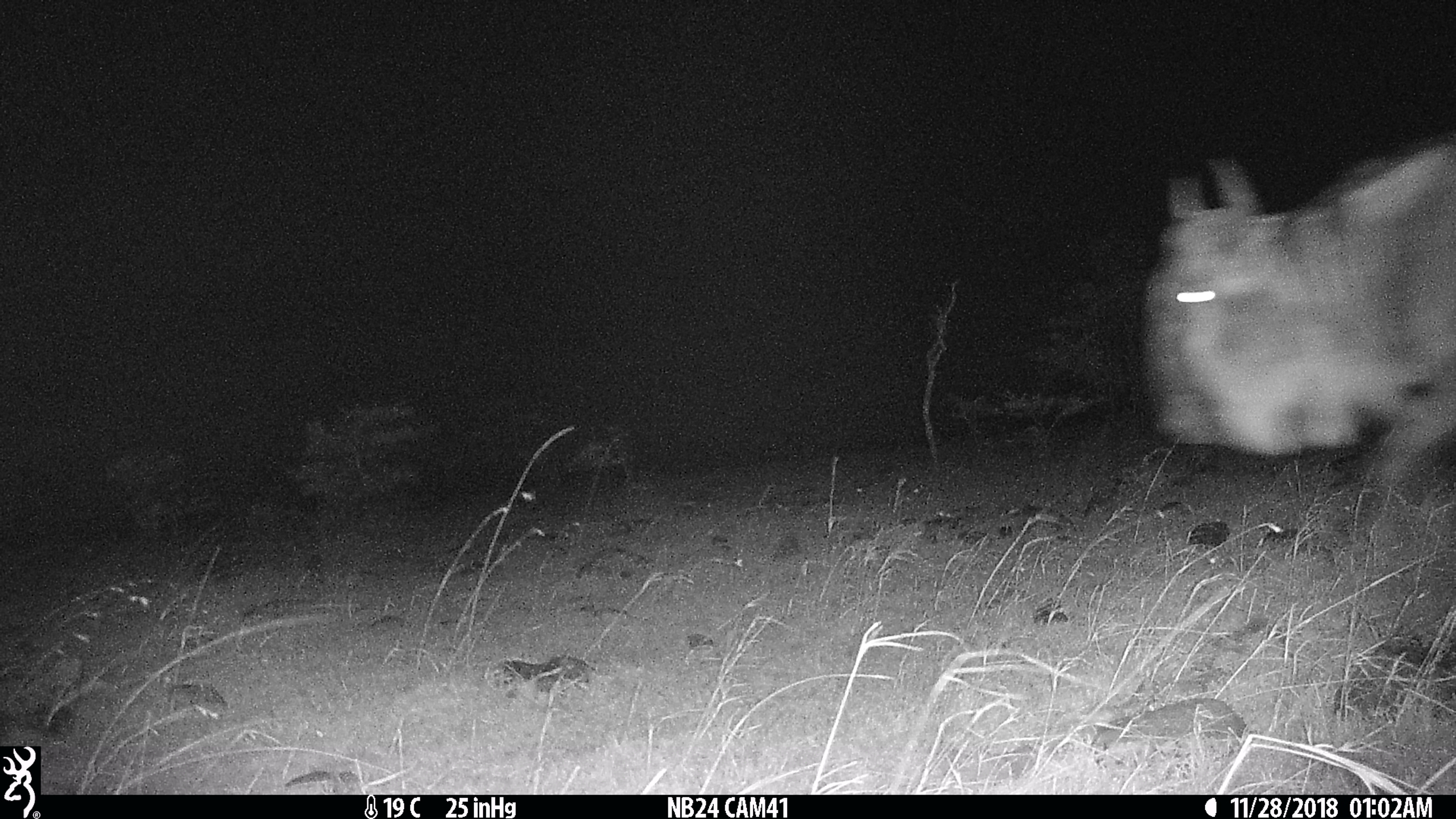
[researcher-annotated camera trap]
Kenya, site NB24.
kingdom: Animalia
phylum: Chordata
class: Mammalia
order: Artiodactyla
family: Bovidae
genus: Connochaetes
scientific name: Connochaetes taurinus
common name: blue wildebeest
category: wildebeest